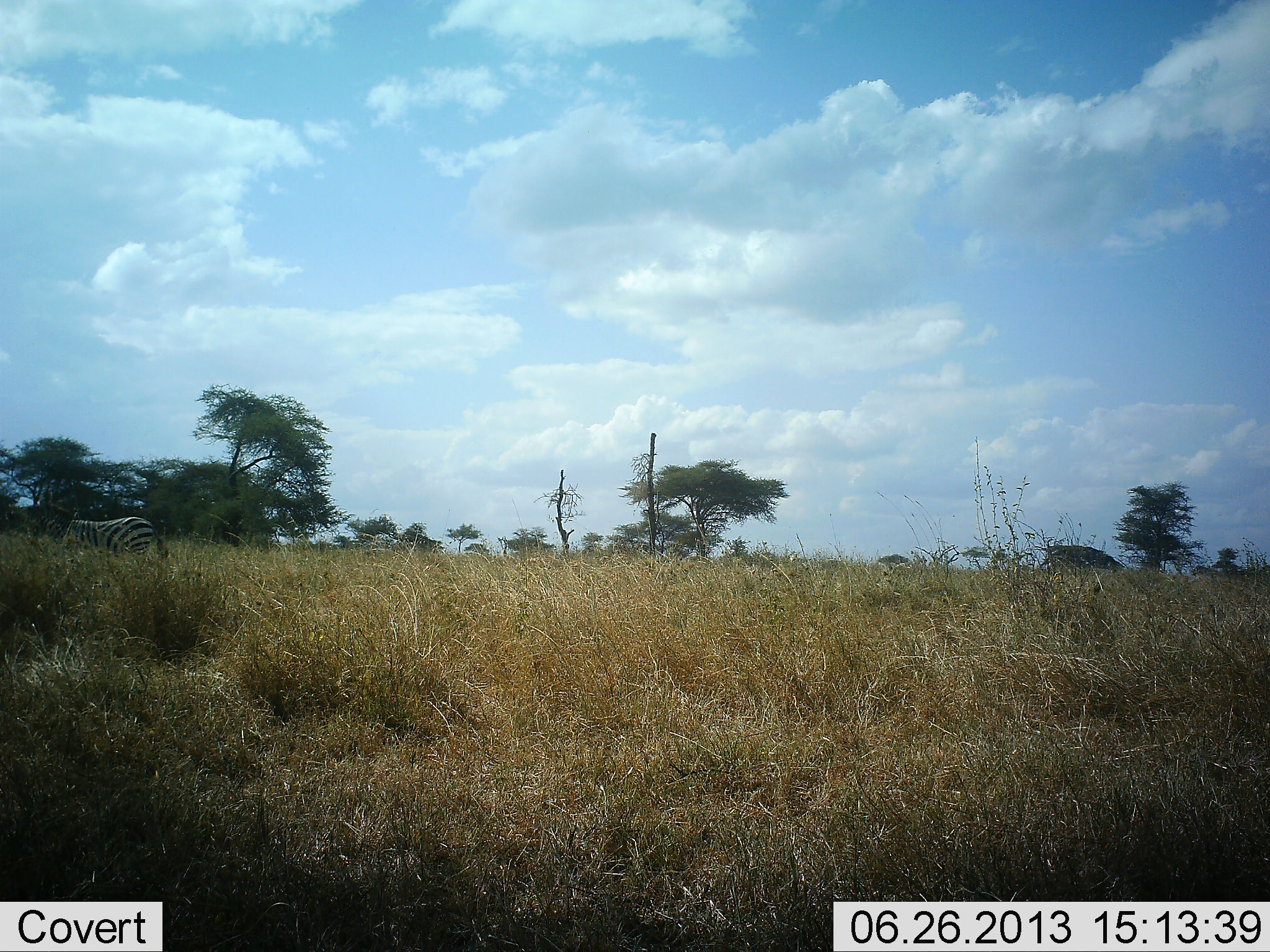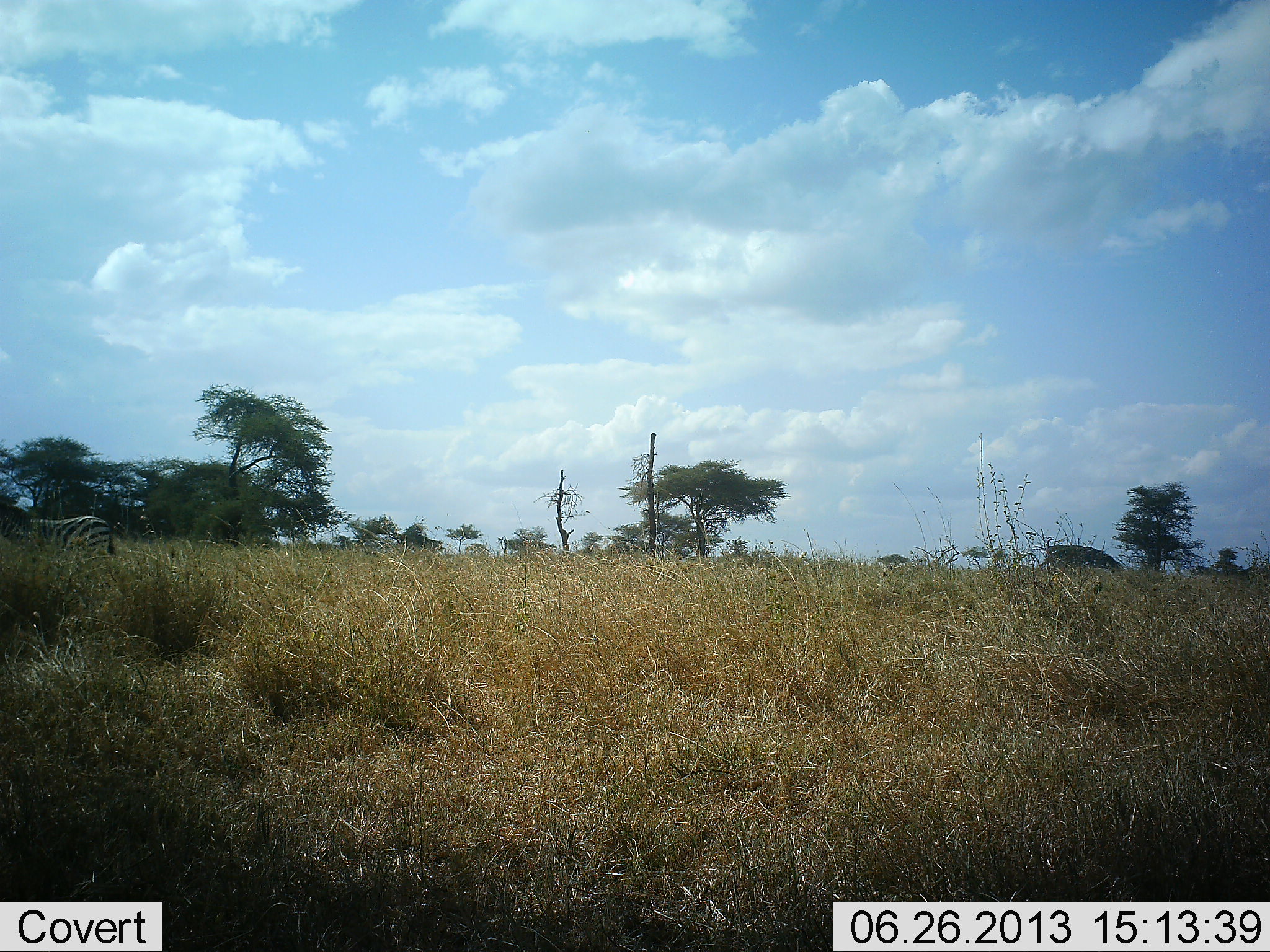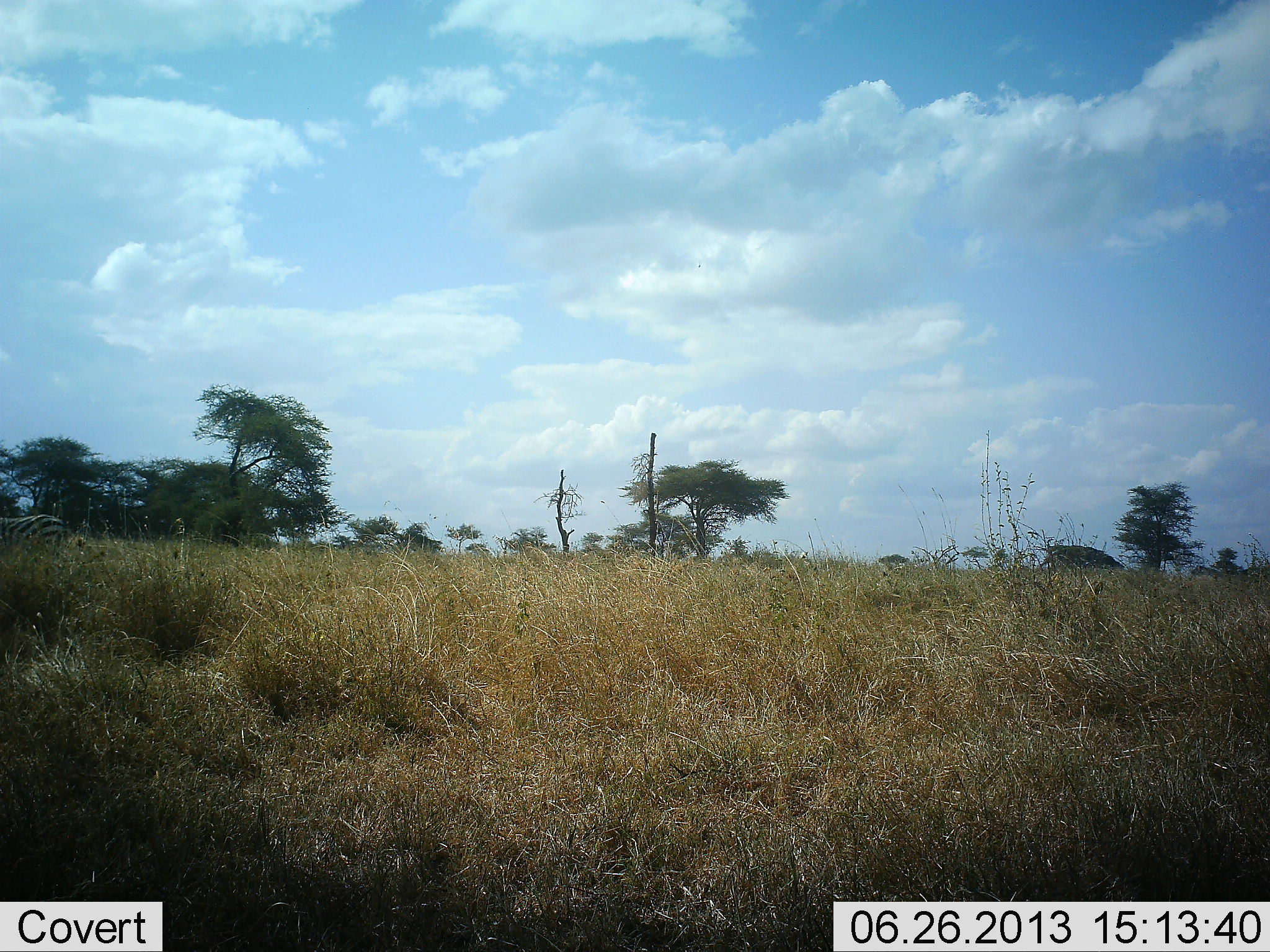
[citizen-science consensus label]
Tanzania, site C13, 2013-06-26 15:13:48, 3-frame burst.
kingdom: Animalia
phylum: Chordata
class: Mammalia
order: Perissodactyla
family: Equidae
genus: Equus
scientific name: Equus quagga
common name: plains zebra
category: zebra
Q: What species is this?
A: Zebra (plains zebra) (Equus quagga).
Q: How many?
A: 1.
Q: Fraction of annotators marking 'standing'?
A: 20%.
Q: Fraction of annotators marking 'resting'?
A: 0%.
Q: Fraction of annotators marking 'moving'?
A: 80%.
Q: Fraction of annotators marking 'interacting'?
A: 0%.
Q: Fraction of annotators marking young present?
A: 0%.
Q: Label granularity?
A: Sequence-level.